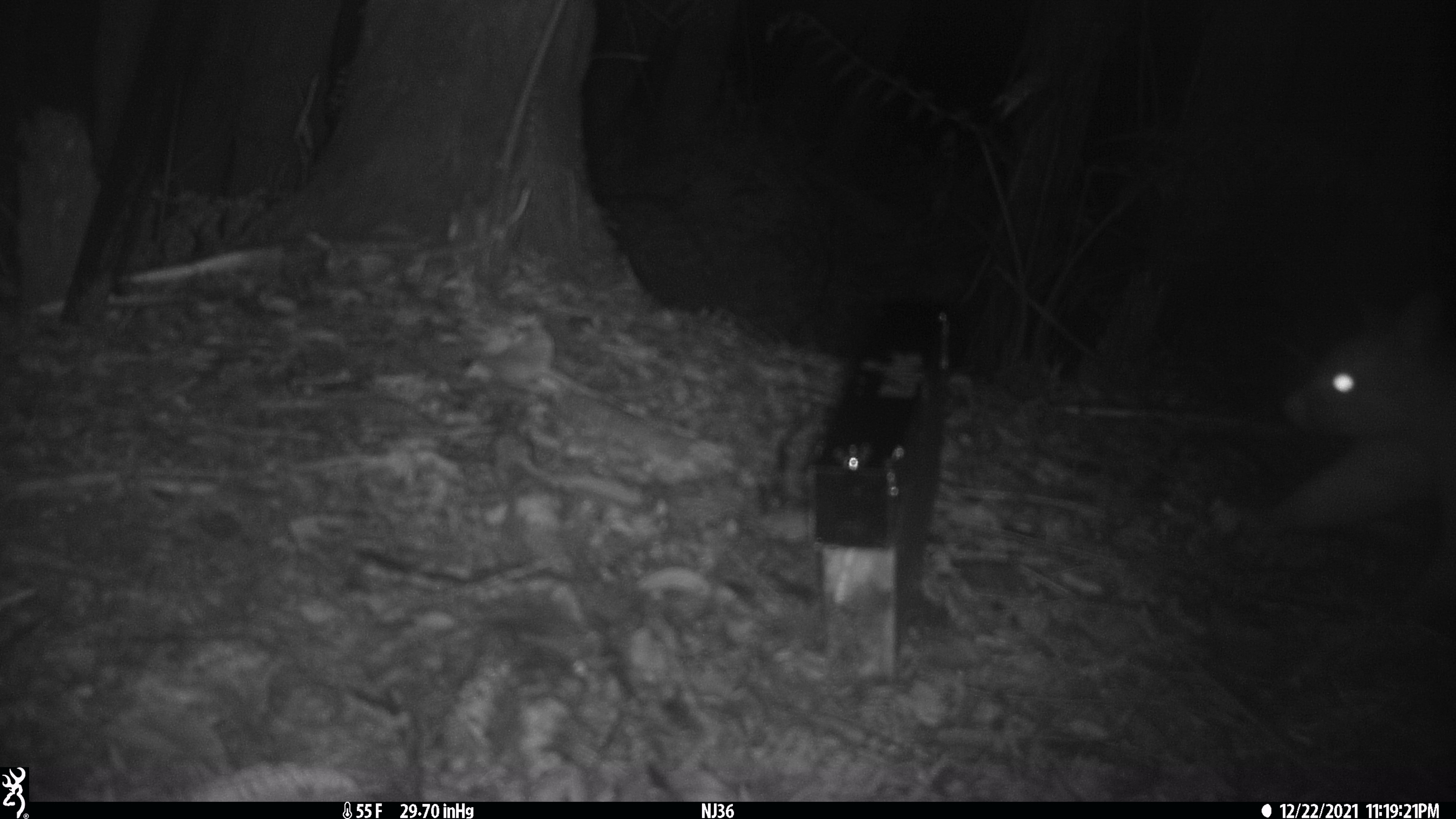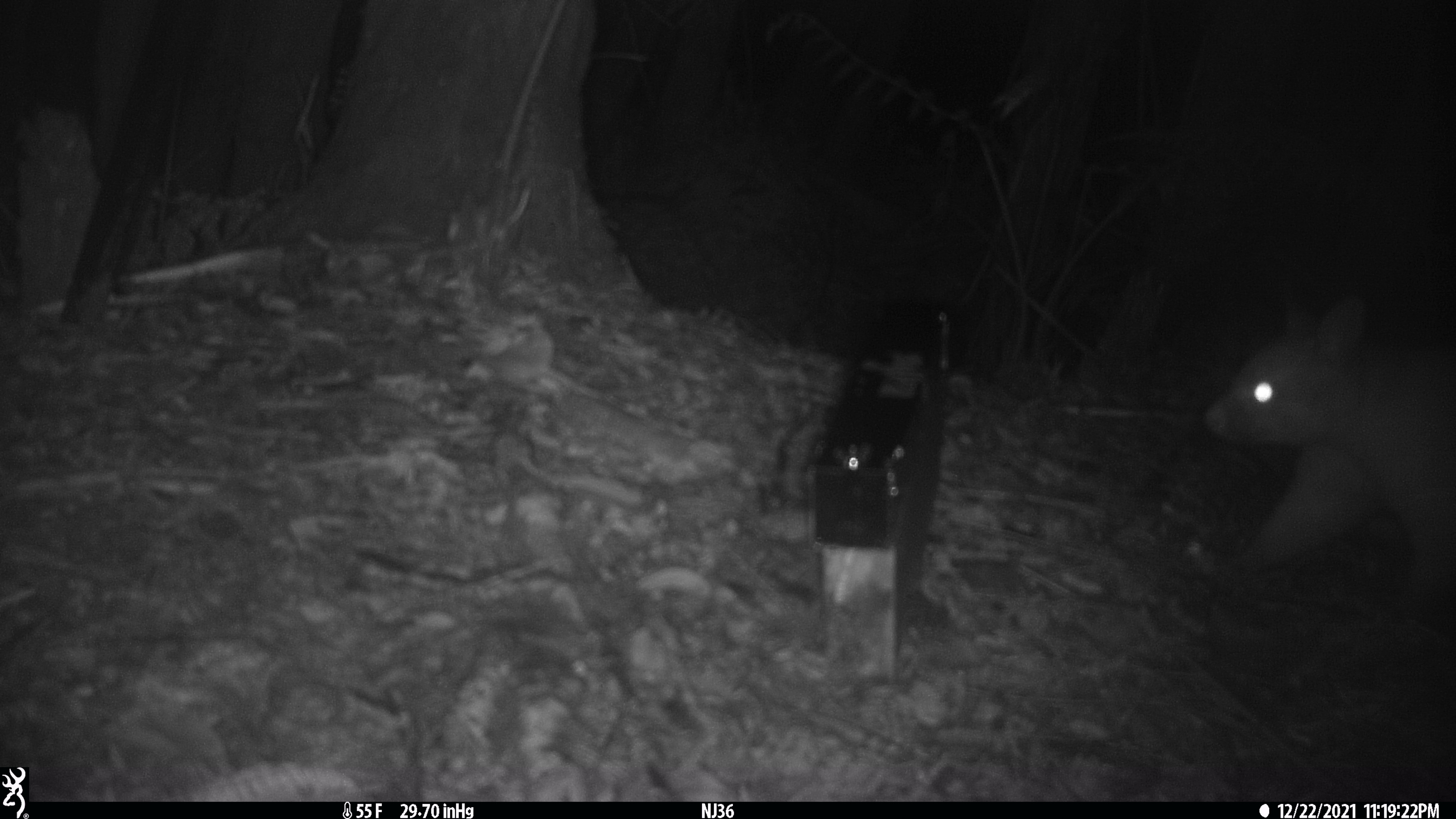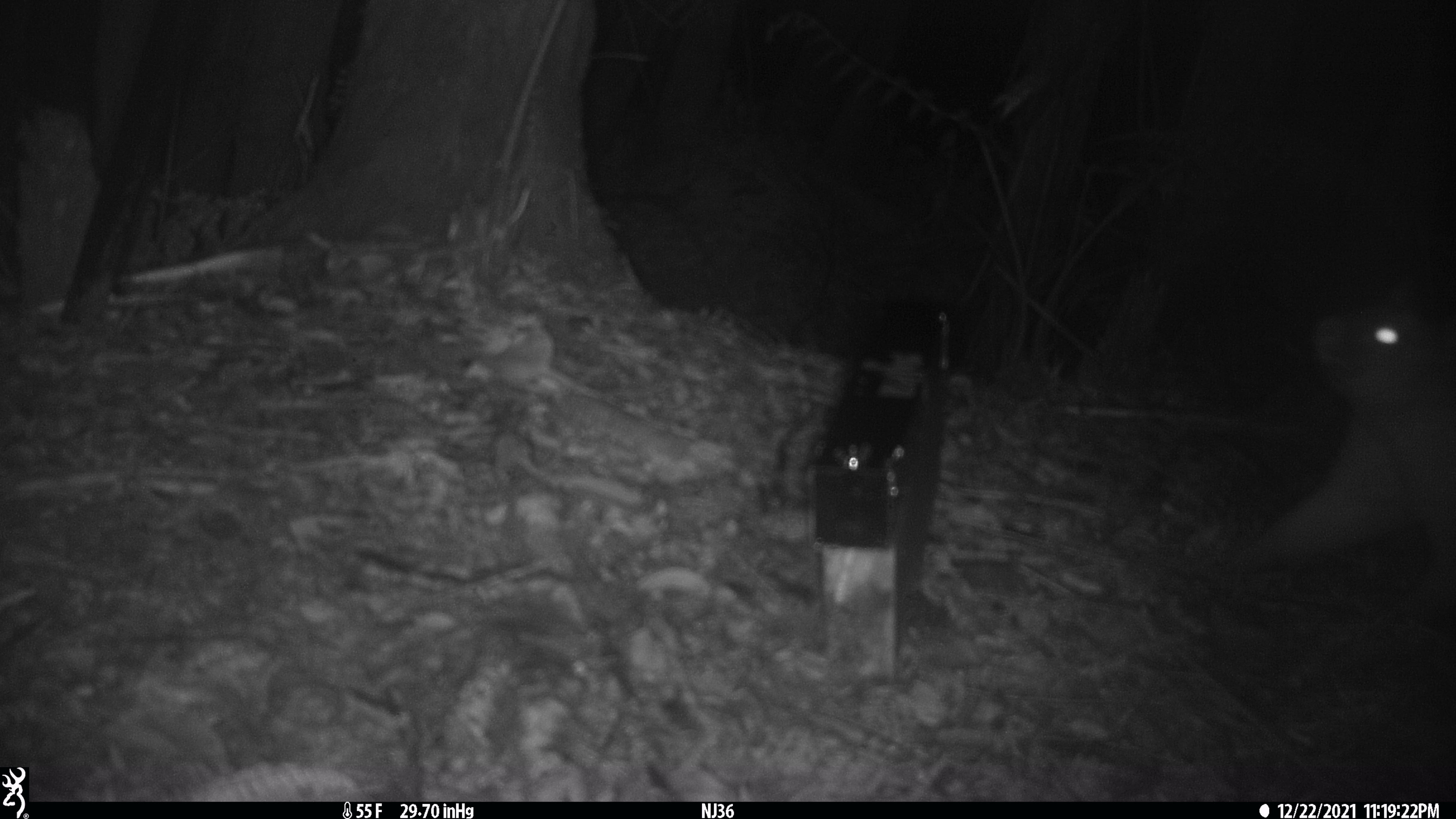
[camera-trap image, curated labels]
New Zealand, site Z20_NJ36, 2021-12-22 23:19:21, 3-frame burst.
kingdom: Animalia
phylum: Chordata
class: Mammalia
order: Diprotodontia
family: Phalangeridae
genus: Trichosurus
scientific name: Trichosurus vulpecula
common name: common brushtail possum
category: possum